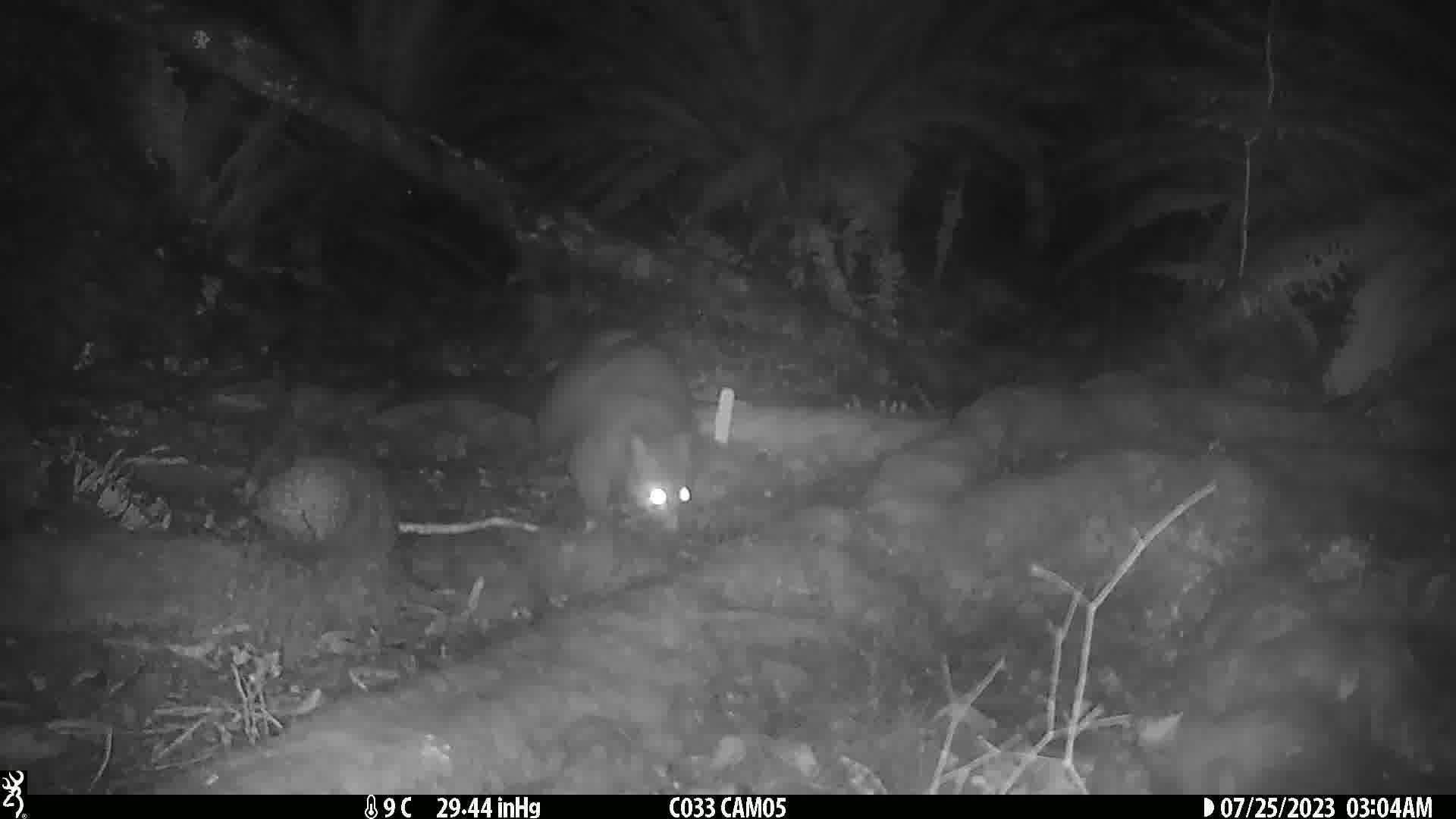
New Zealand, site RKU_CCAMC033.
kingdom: Animalia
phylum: Chordata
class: Mammalia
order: Diprotodontia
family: Phalangeridae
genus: Trichosurus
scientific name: Trichosurus vulpecula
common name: common brushtail possum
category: possum